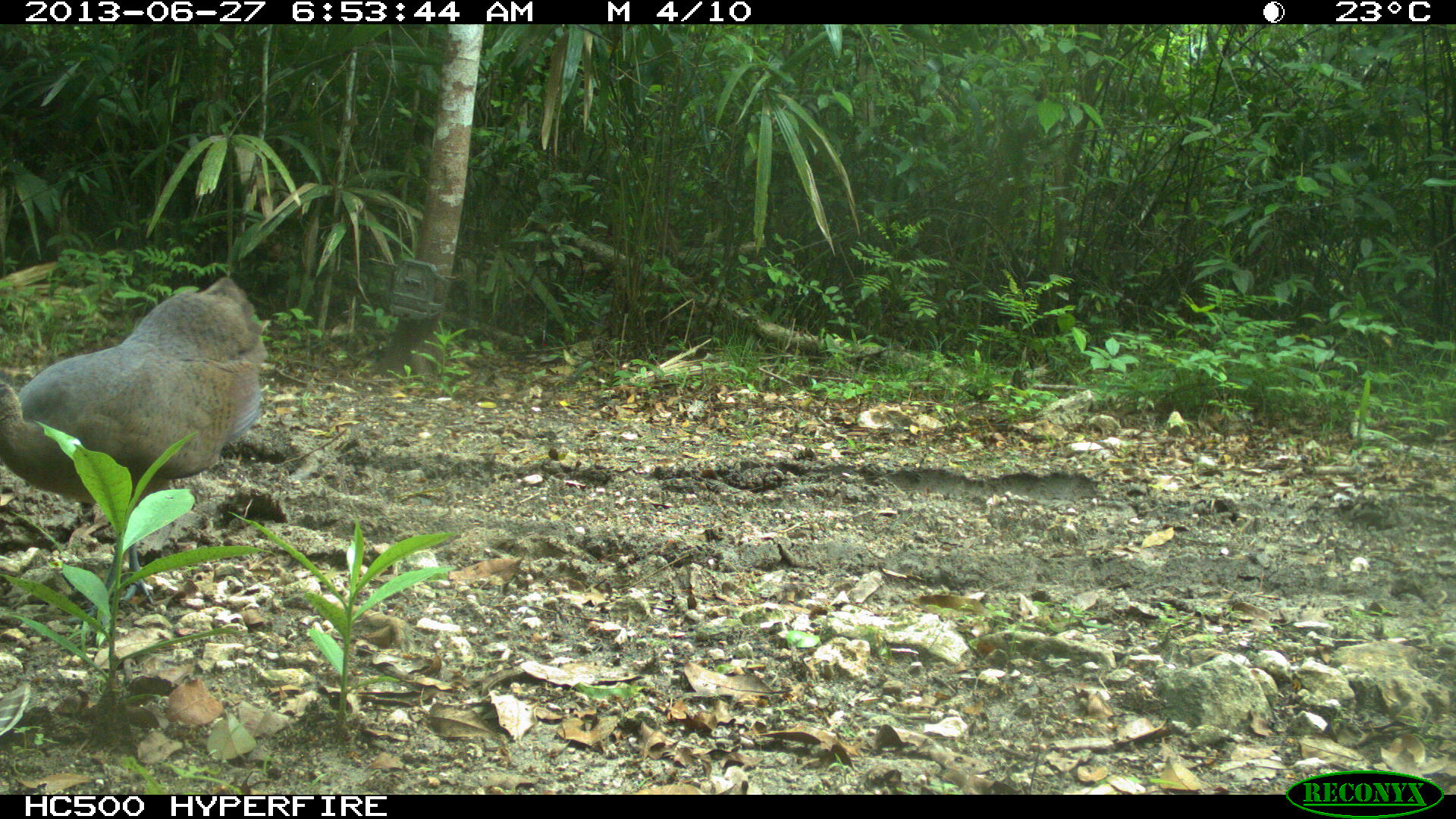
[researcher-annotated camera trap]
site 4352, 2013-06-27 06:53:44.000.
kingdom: Animalia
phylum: Chordata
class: Aves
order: Tinamiformes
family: Tinamidae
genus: Tinamus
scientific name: Tinamus major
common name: great tinamou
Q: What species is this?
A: Tinamus major (great tinamou).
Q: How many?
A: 2.